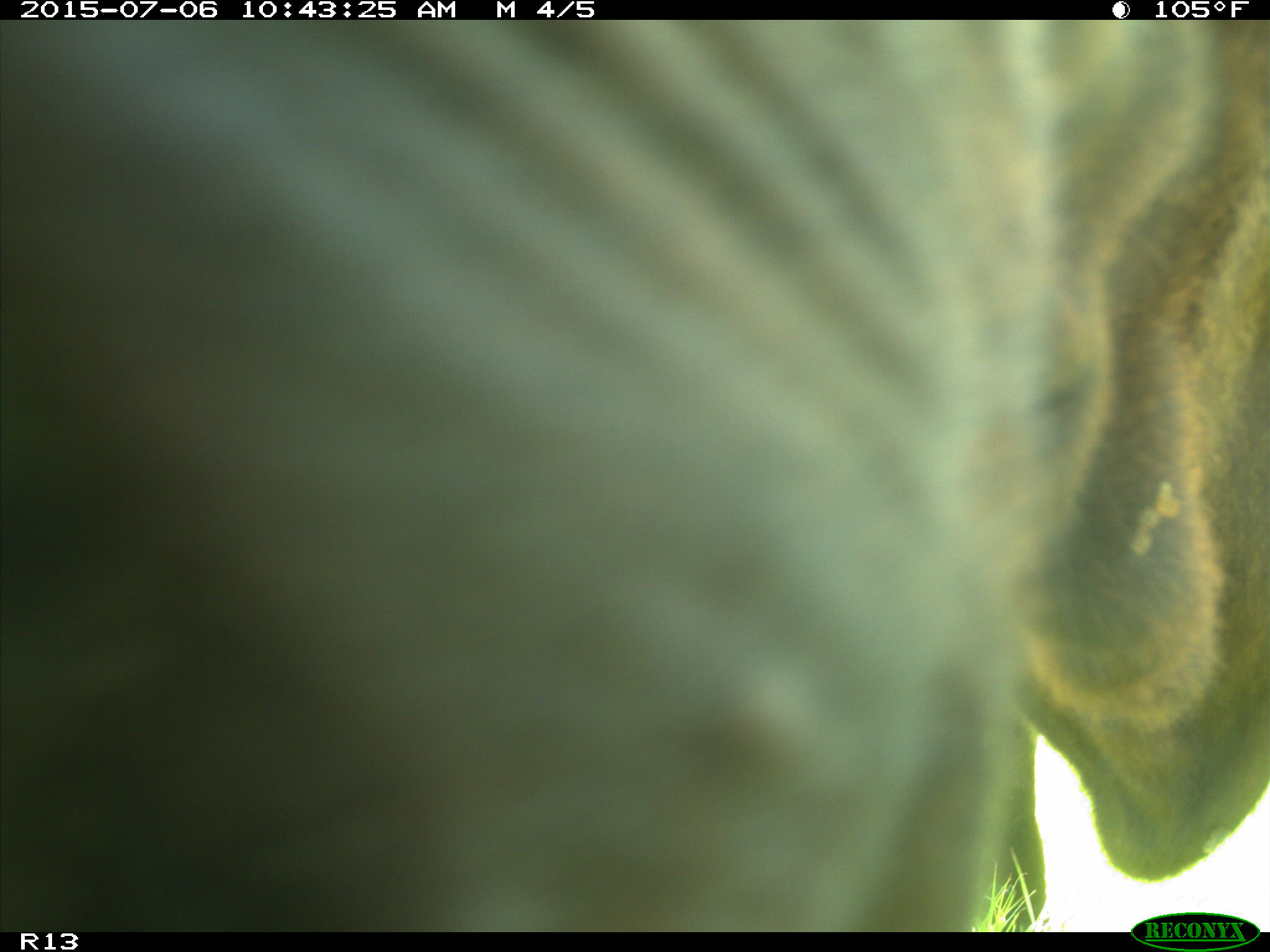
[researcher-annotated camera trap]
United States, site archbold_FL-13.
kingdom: Animalia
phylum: Chordata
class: Mammalia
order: Artiodactyla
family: Bovidae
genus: Bos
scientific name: Bos taurus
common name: domestic cow